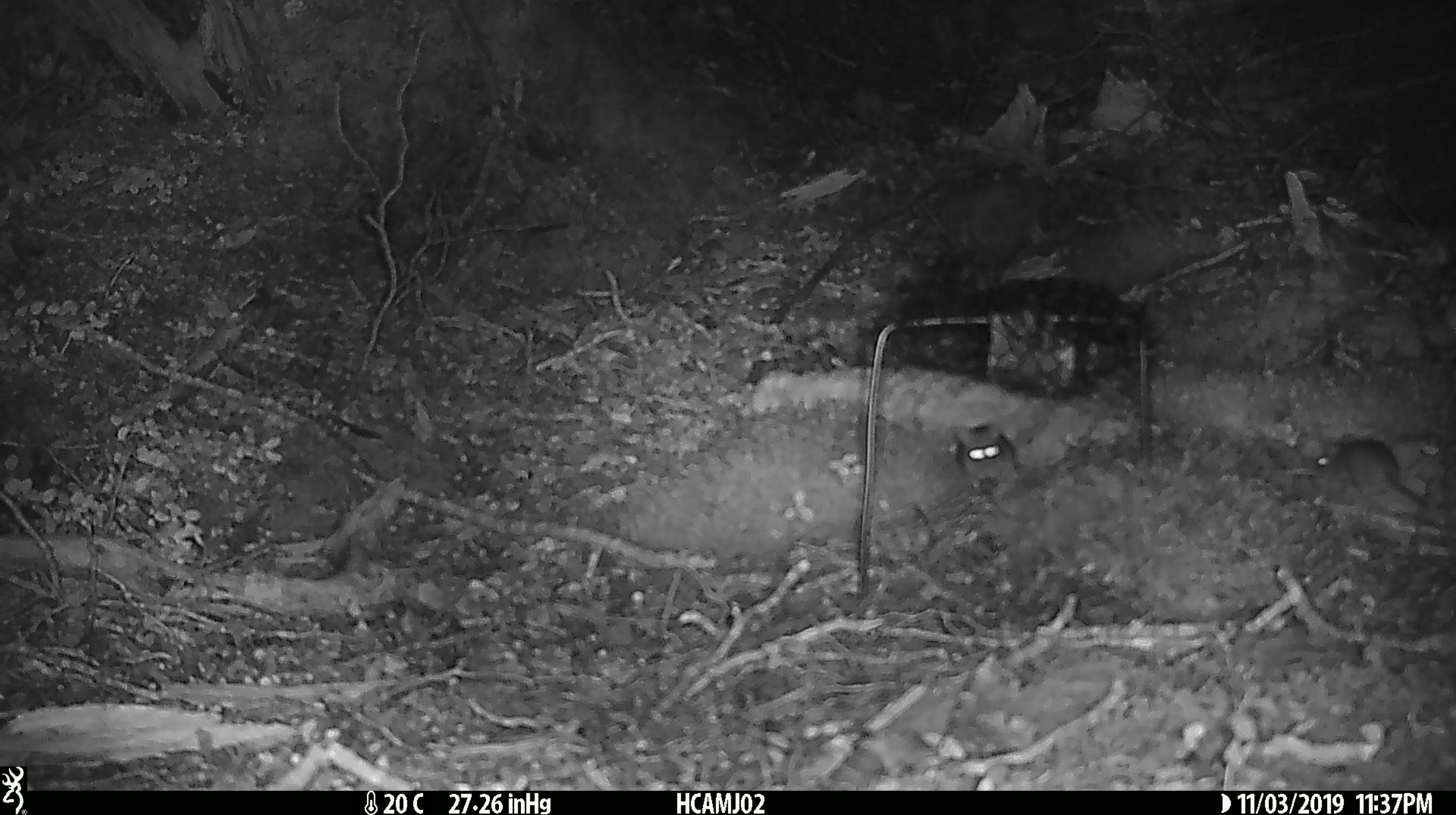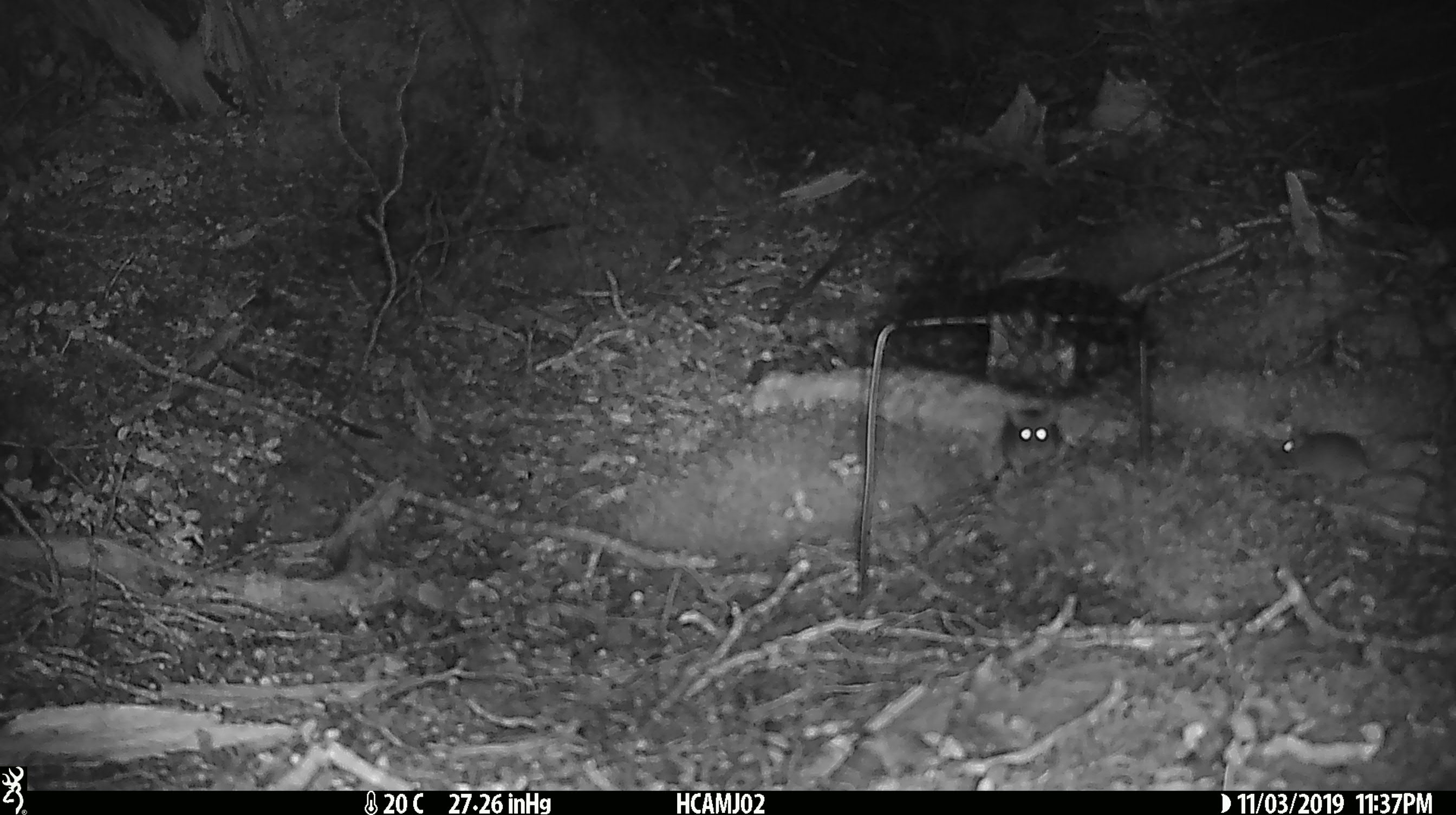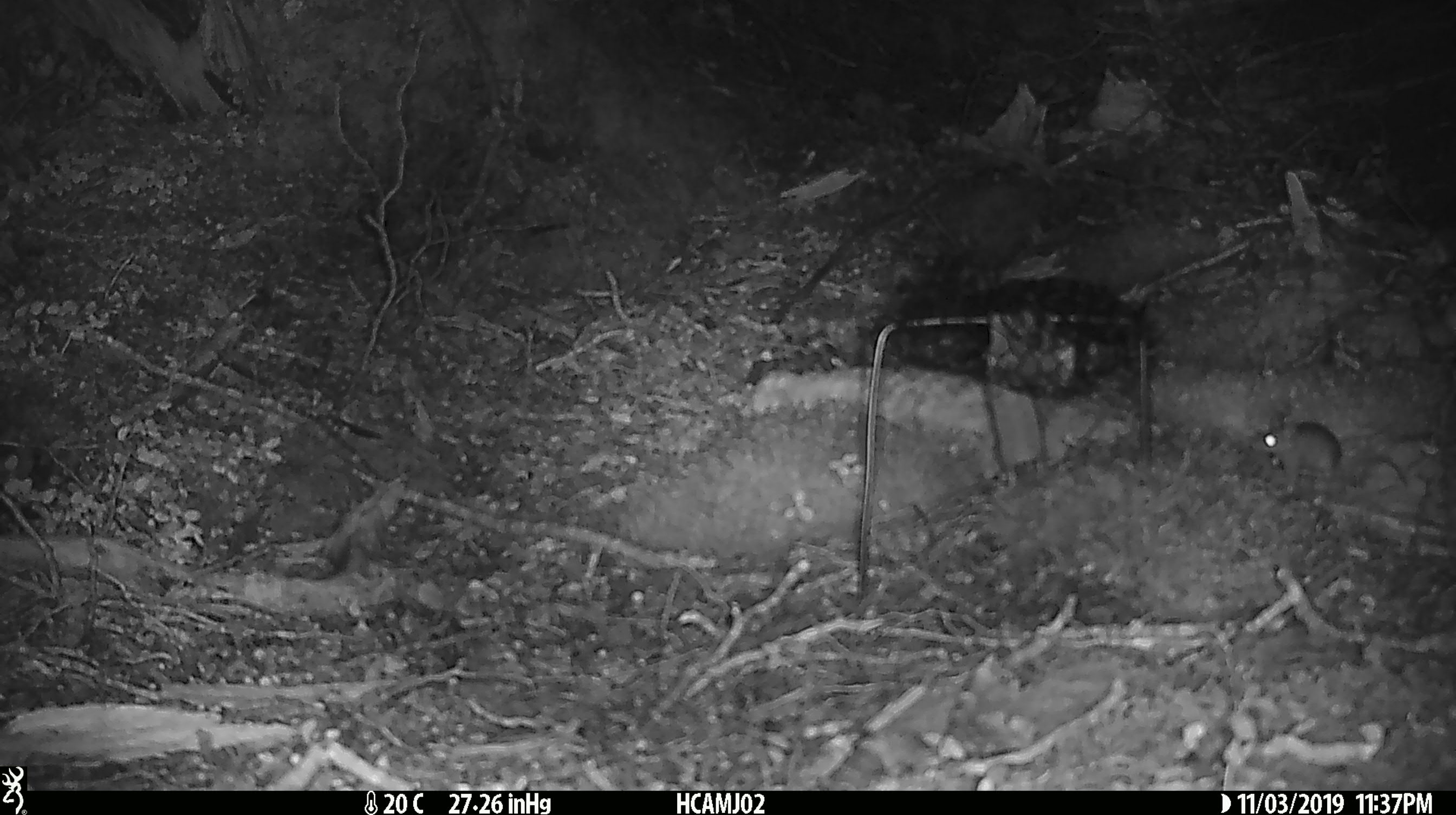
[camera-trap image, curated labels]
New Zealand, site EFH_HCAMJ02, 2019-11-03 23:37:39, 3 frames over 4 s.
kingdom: Animalia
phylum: Chordata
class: Mammalia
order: Rodentia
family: Muridae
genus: Mus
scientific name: Mus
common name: mouse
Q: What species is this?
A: Mouse (Mus).